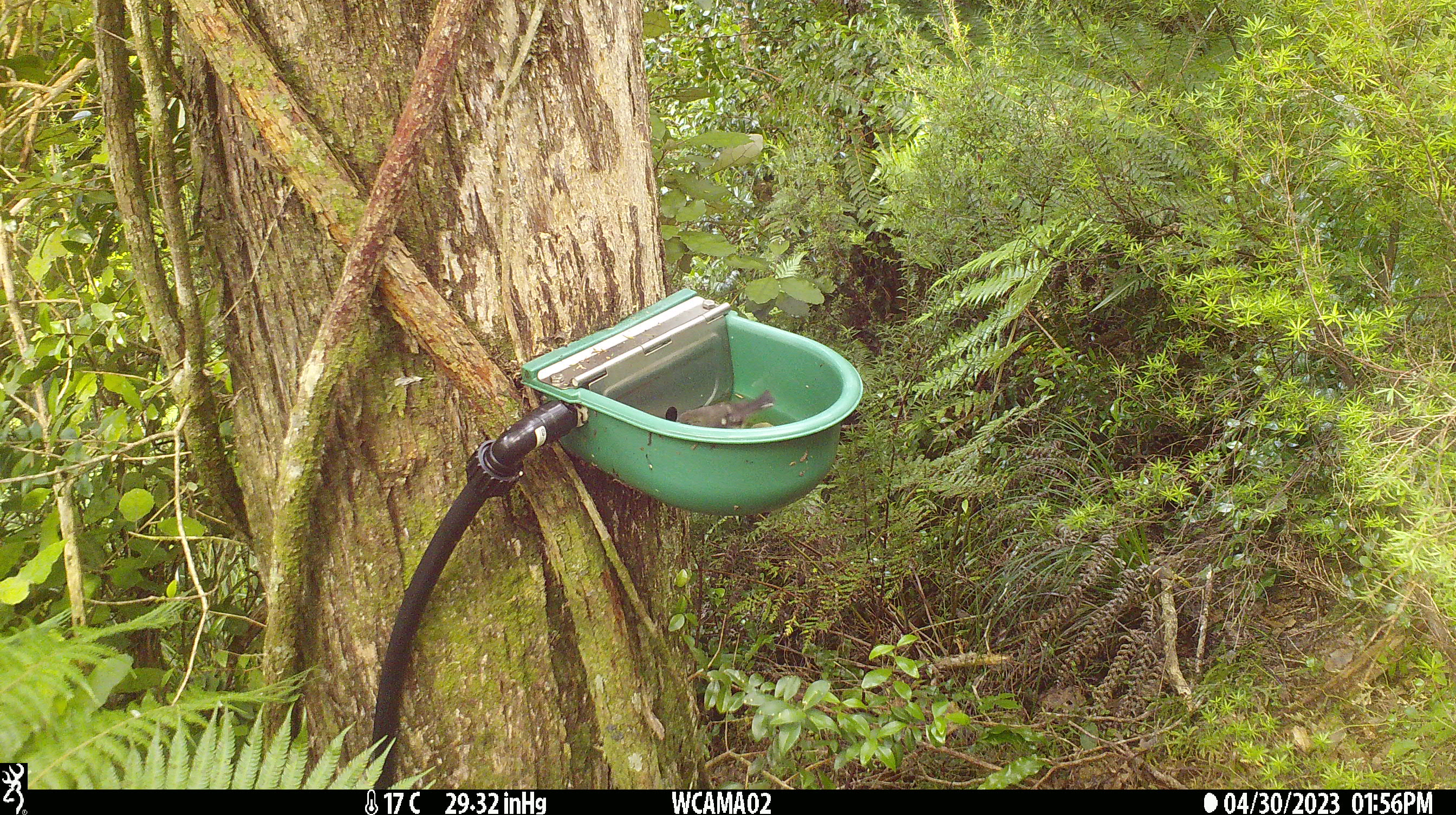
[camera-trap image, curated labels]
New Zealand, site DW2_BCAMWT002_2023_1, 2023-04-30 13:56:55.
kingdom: Animalia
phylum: Chordata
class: Aves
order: Passeriformes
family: Petroicidae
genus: Petroica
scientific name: Petroica macrocephala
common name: tomtit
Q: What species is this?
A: Tomtit (Petroica macrocephala).